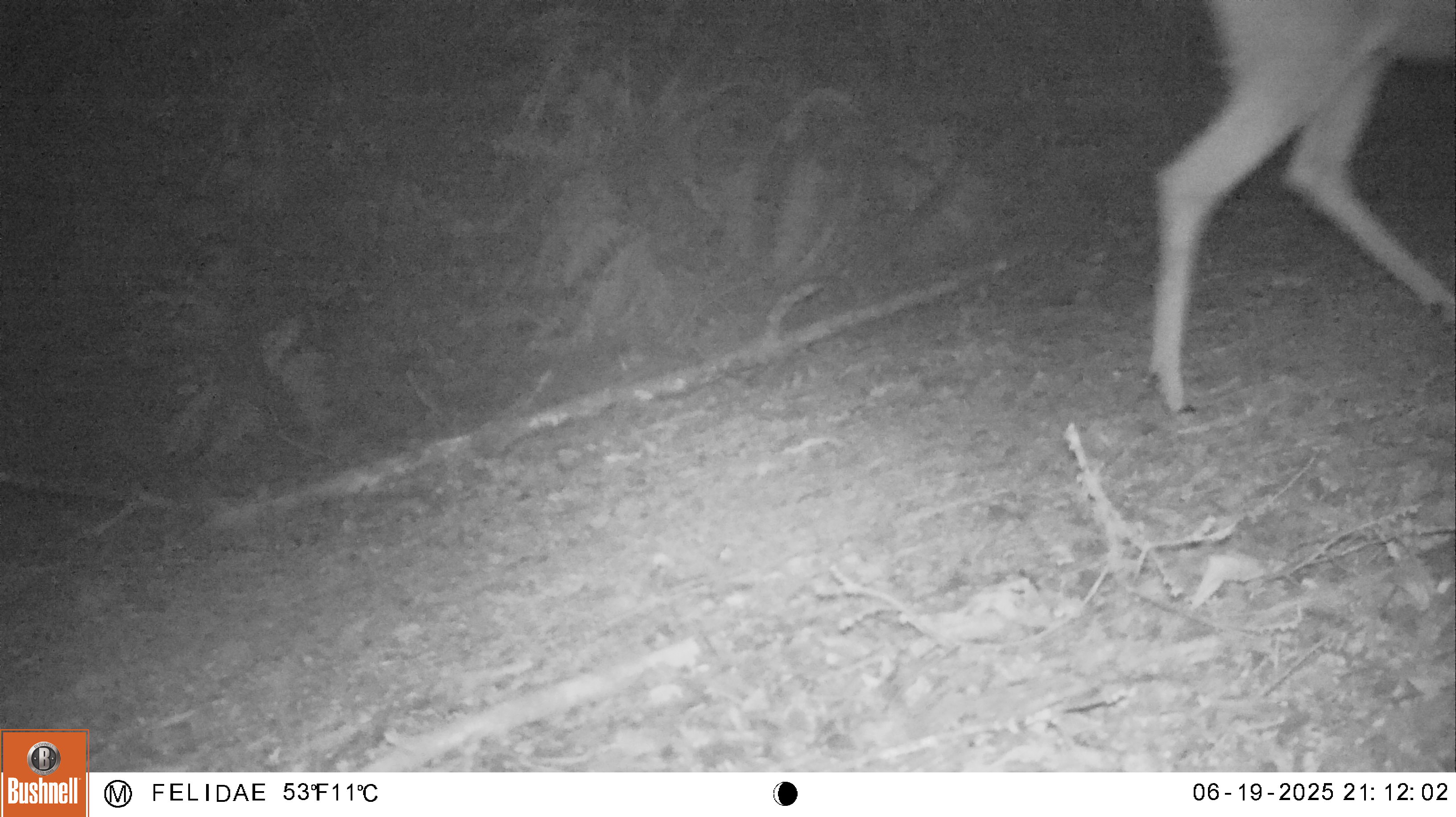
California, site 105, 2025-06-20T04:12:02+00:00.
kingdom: Animalia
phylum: Chordata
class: Mammalia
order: Artiodactyla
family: Cervidae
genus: Odocoileus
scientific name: Odocoileus hemionus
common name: mule deer